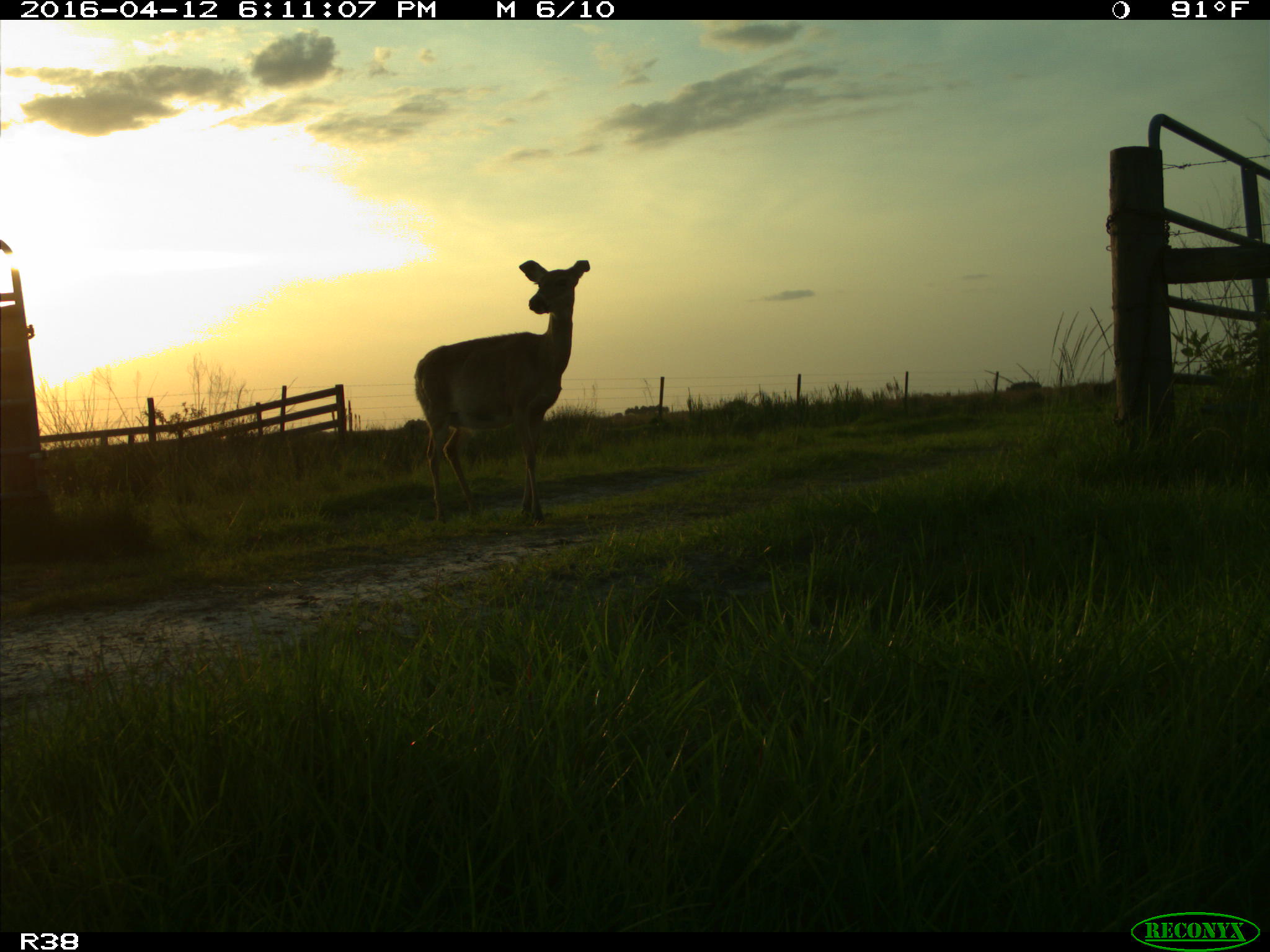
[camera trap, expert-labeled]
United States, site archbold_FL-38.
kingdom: Animalia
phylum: Chordata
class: Mammalia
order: Artiodactyla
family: Cervidae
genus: Odocoileus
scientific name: Odocoileus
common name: deer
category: unidentified deer